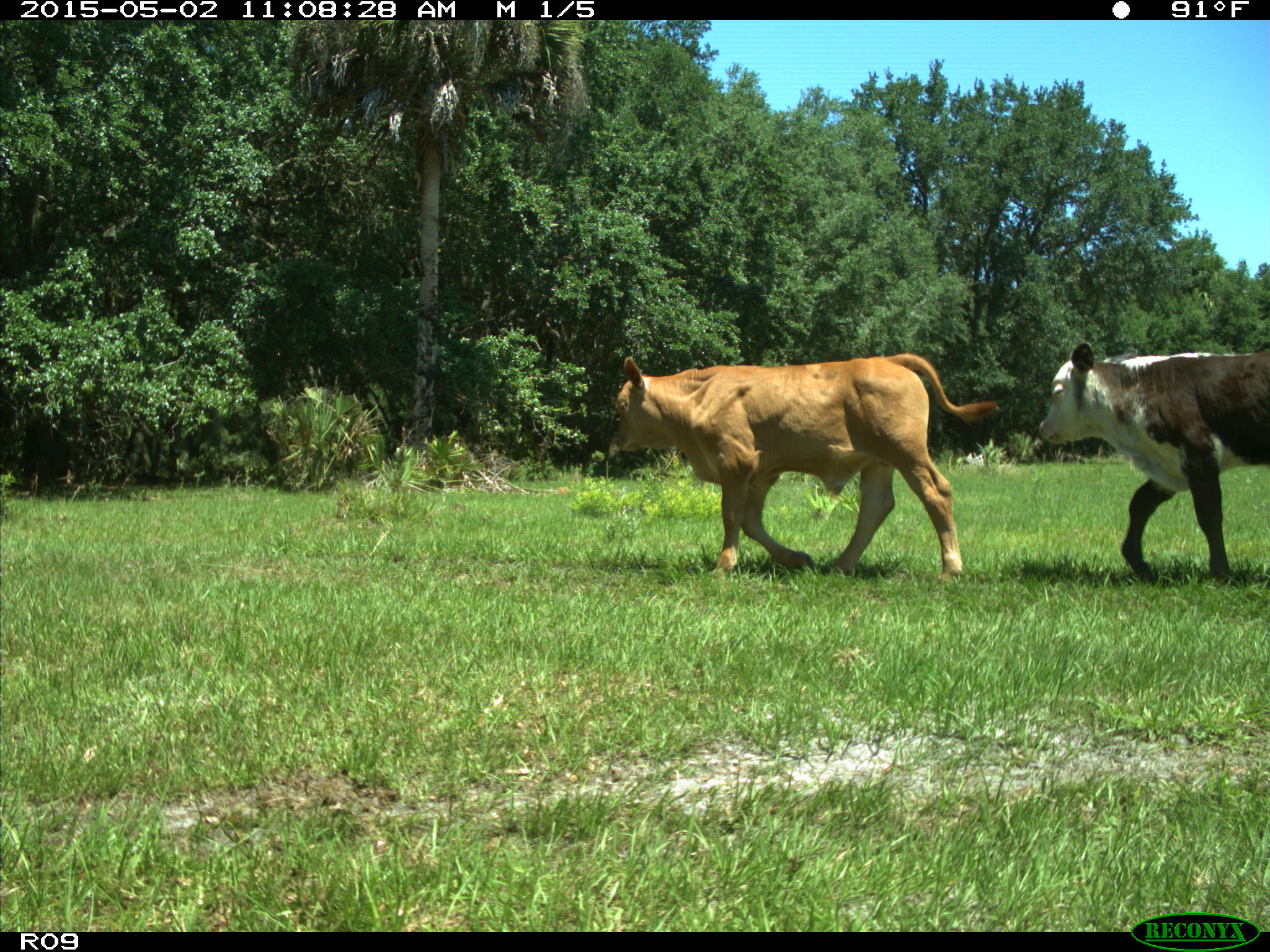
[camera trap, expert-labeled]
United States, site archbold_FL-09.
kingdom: Animalia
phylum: Chordata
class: Mammalia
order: Artiodactyla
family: Bovidae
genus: Bos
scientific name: Bos taurus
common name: domestic cow